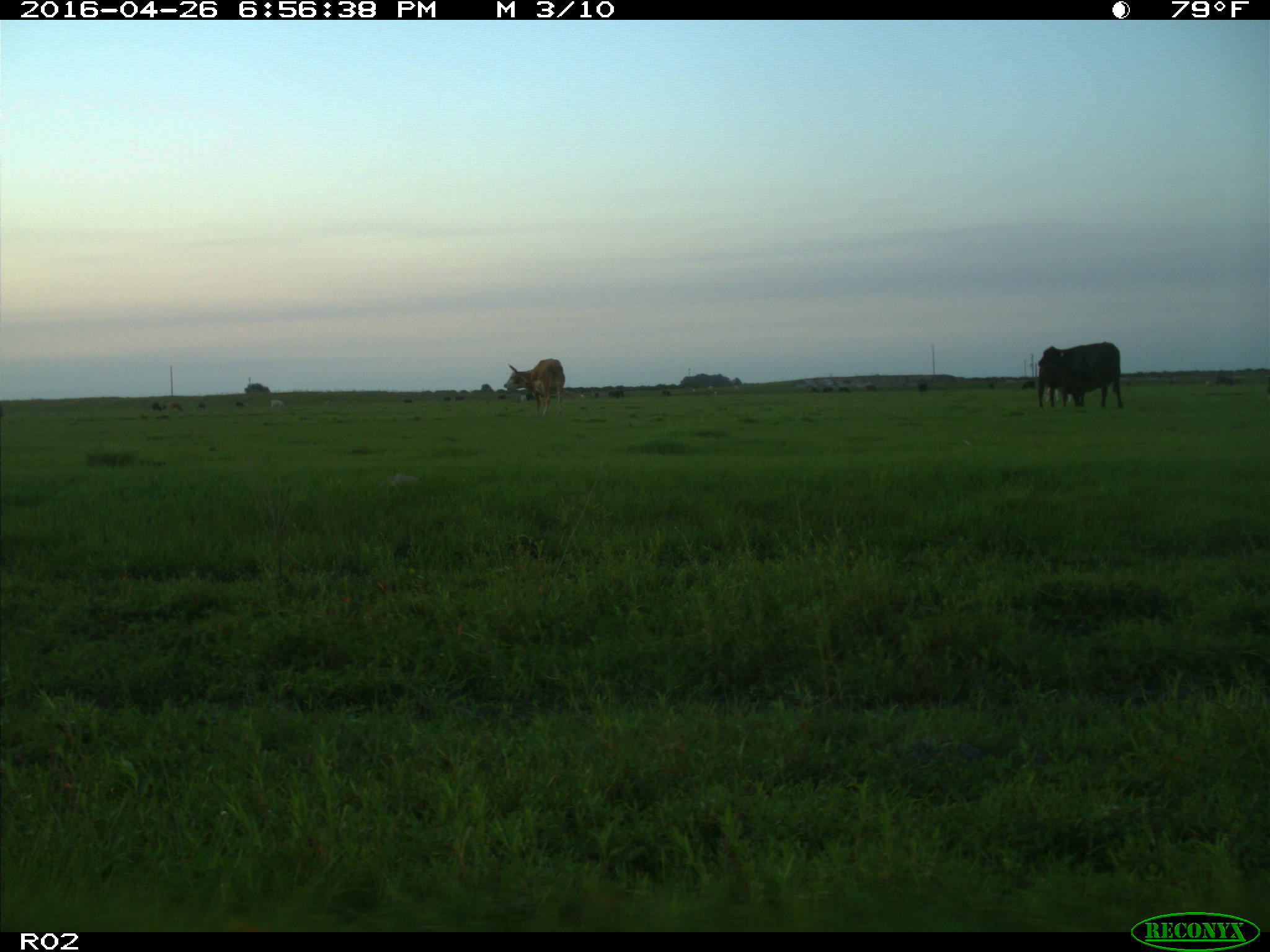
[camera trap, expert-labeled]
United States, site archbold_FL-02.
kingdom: Animalia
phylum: Chordata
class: Mammalia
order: Artiodactyla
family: Bovidae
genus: Bos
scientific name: Bos taurus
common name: domestic cow